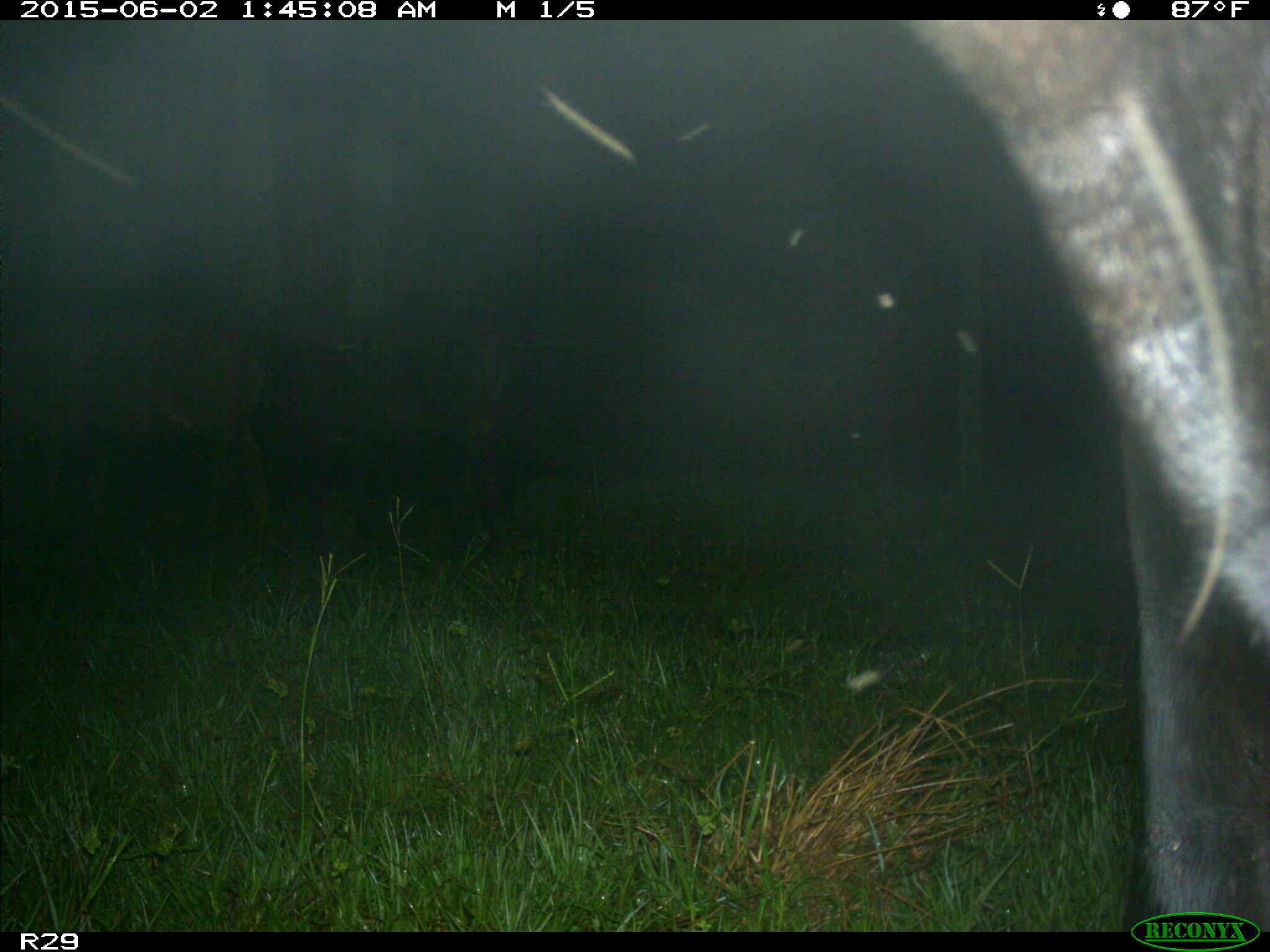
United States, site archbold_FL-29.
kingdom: Animalia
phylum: Chordata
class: Mammalia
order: Artiodactyla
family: Bovidae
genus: Bos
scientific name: Bos taurus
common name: domestic cow